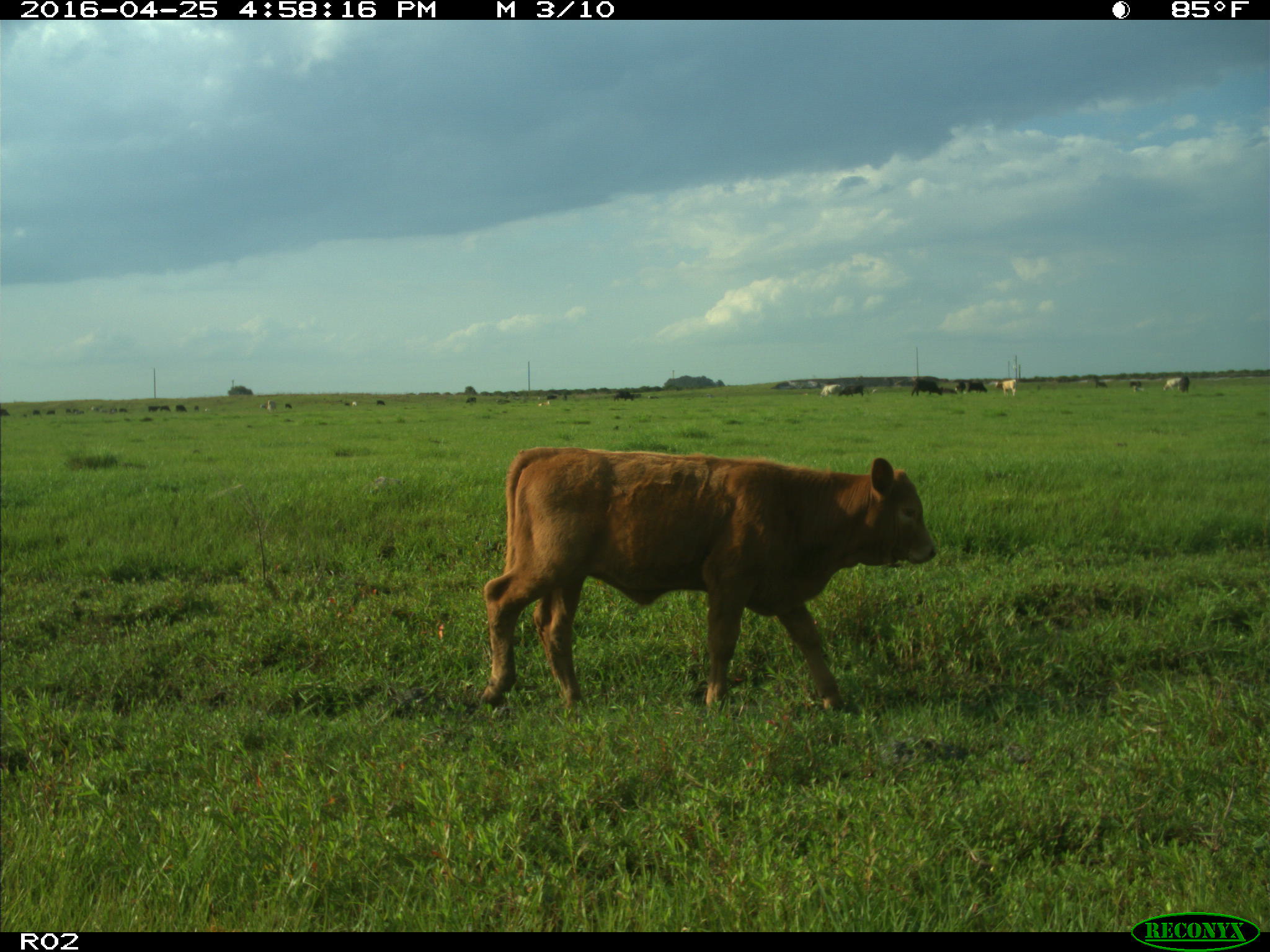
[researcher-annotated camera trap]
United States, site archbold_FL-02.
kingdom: Animalia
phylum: Chordata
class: Mammalia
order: Artiodactyla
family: Bovidae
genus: Bos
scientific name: Bos taurus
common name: domestic cow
Bos taurus (domestic cow).